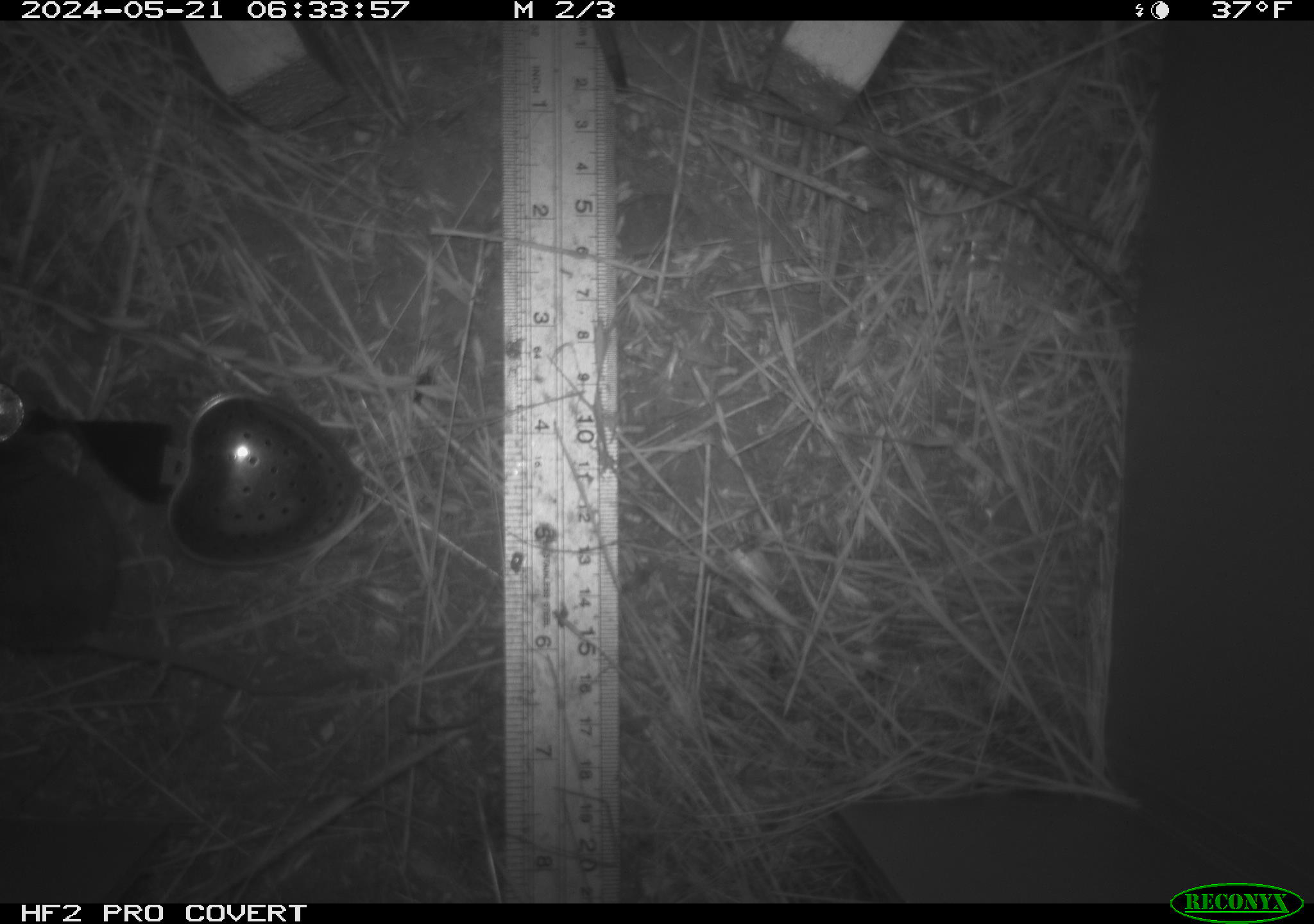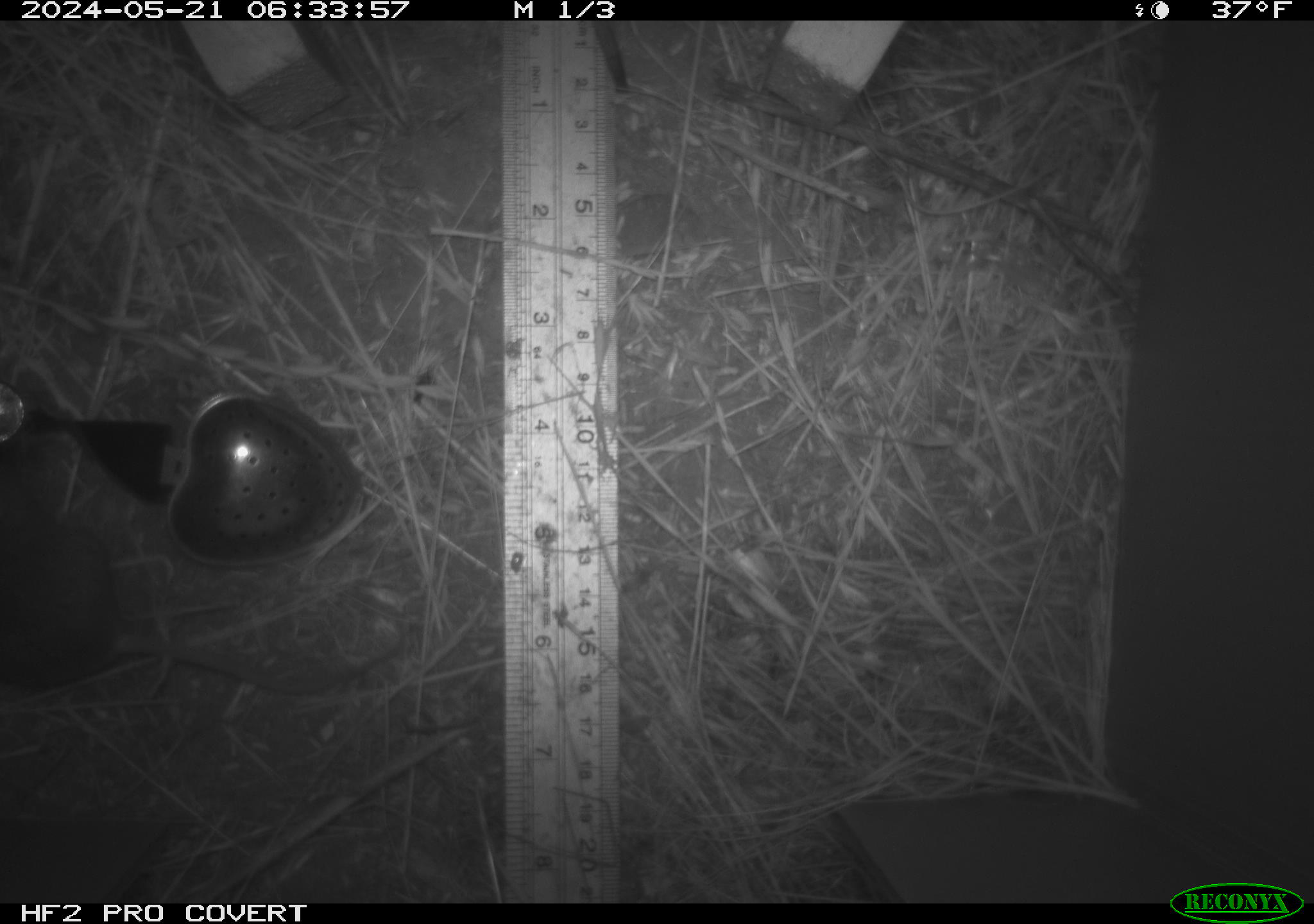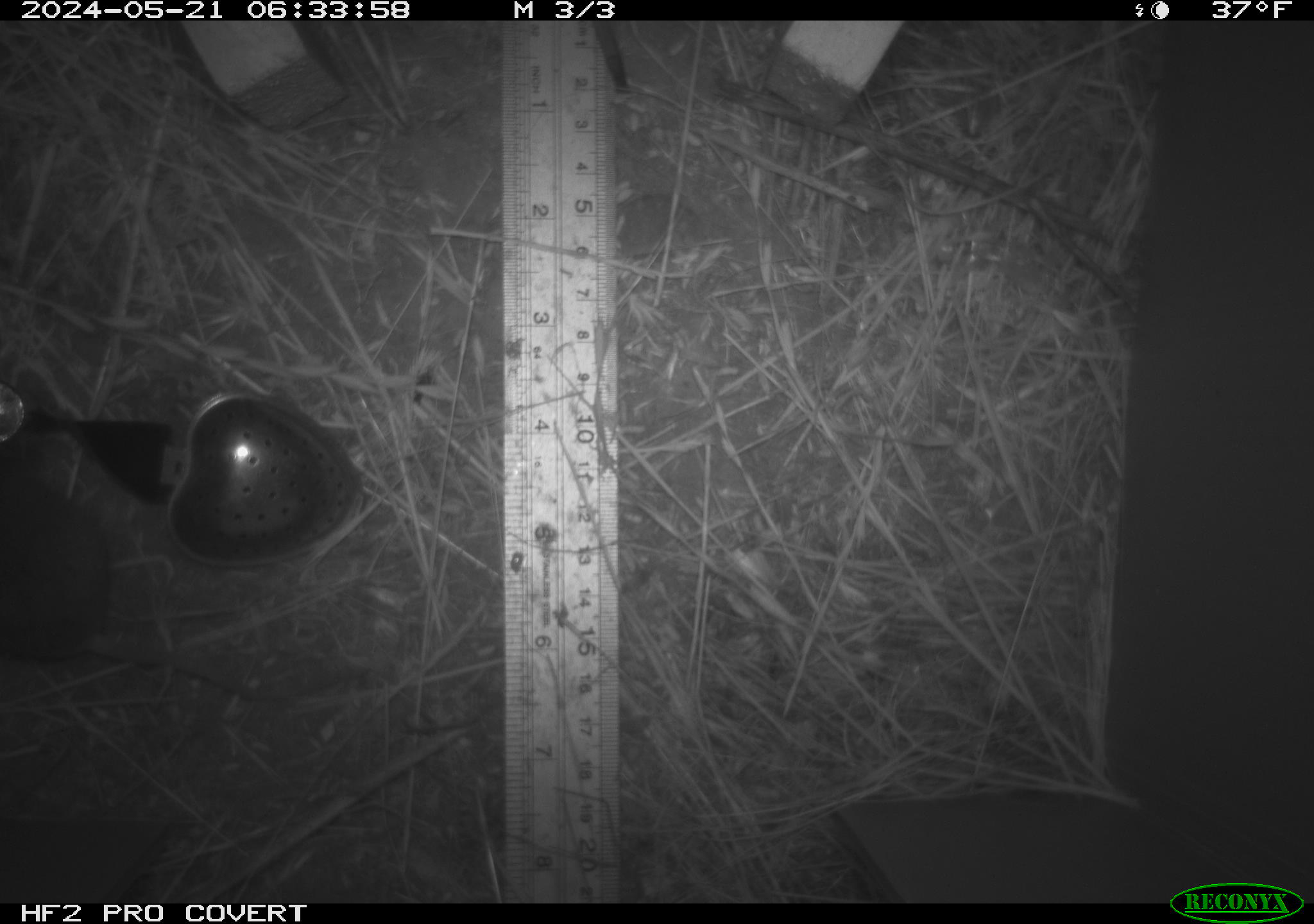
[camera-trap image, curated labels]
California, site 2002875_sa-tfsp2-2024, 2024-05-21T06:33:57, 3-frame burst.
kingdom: Animalia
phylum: Chordata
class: Mammalia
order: Rodentia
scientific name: Rodentia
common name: rodent